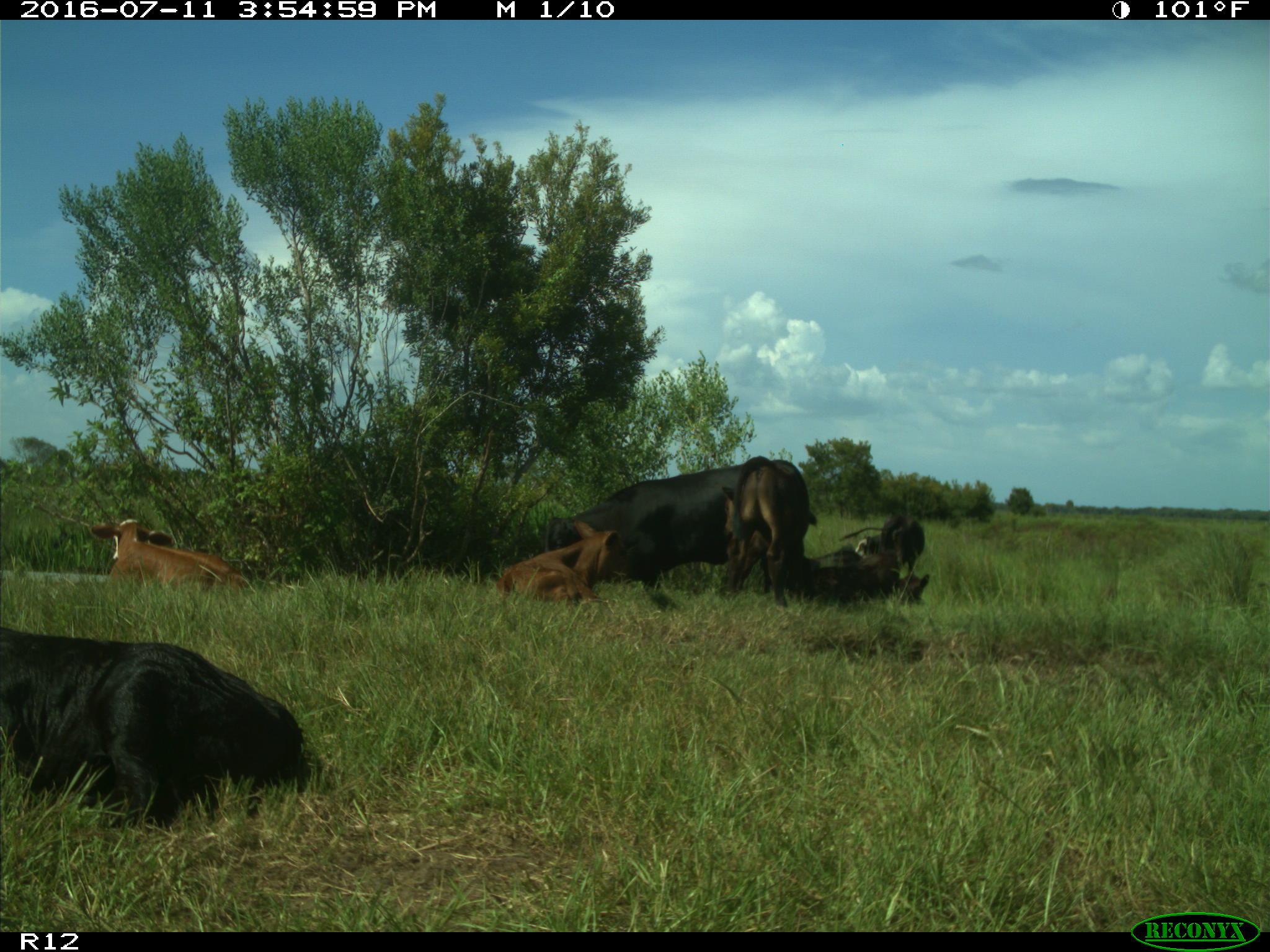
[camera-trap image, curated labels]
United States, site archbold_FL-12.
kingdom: Animalia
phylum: Chordata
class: Mammalia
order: Artiodactyla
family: Bovidae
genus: Bos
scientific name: Bos taurus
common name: domestic cow